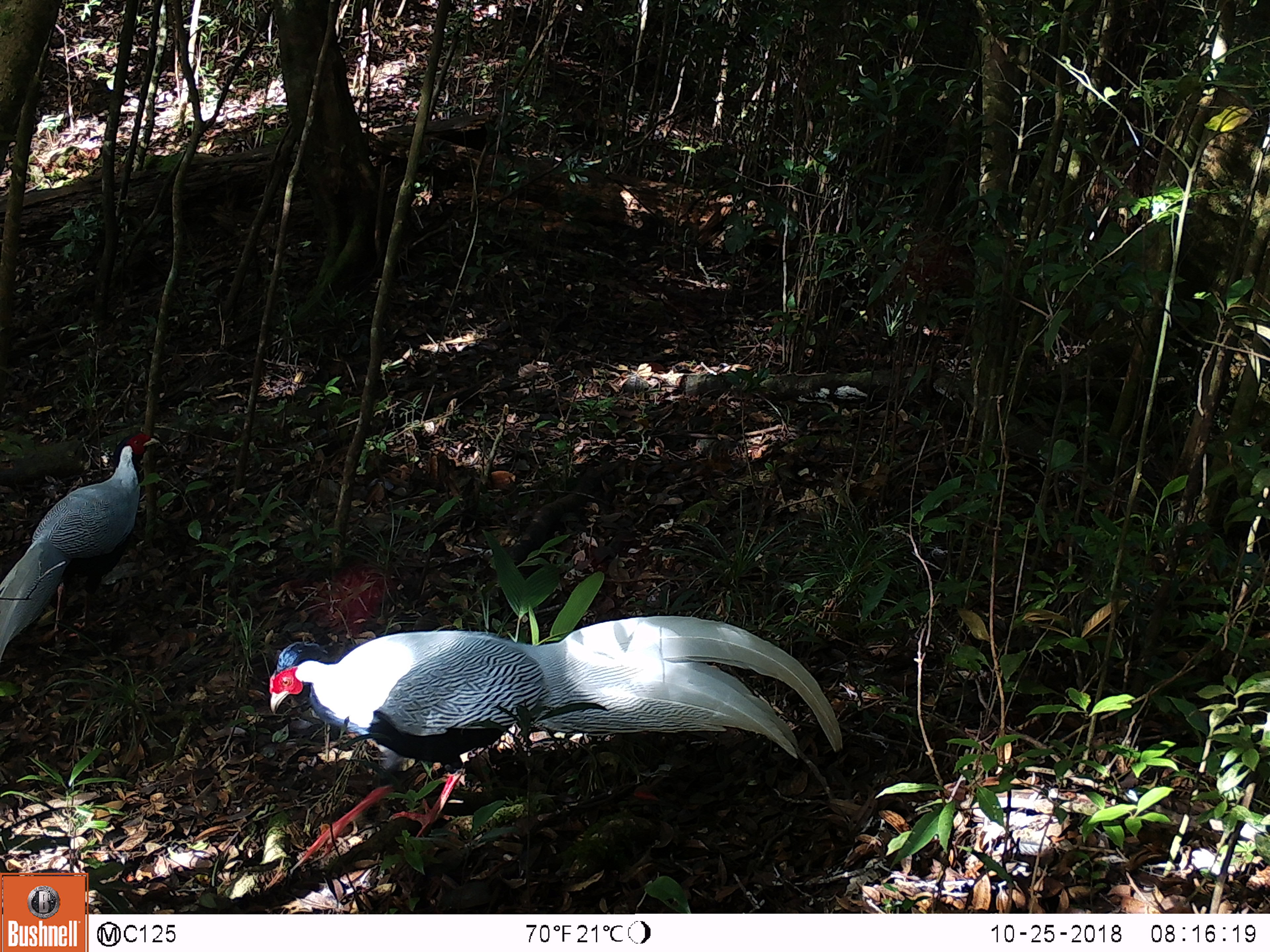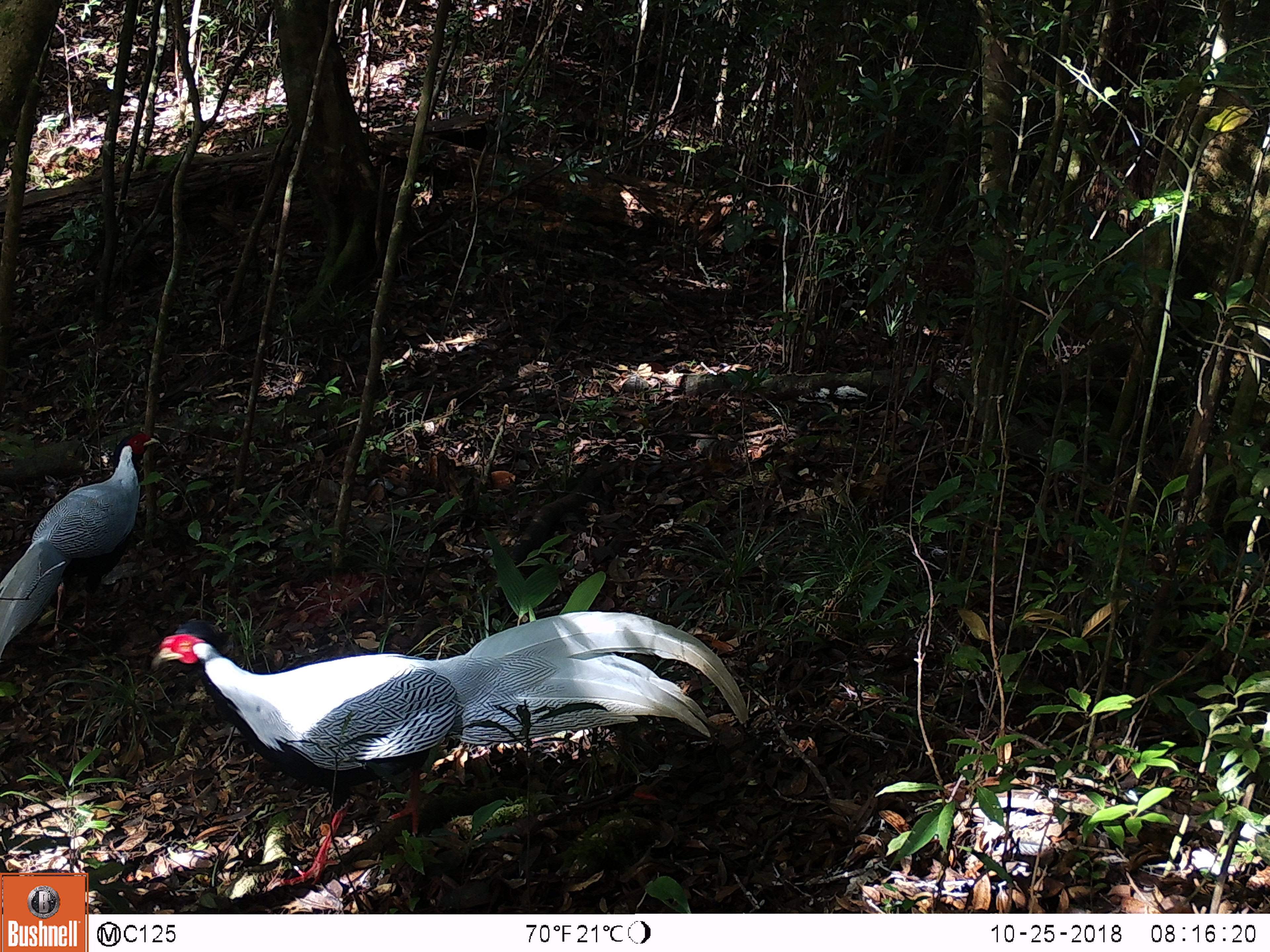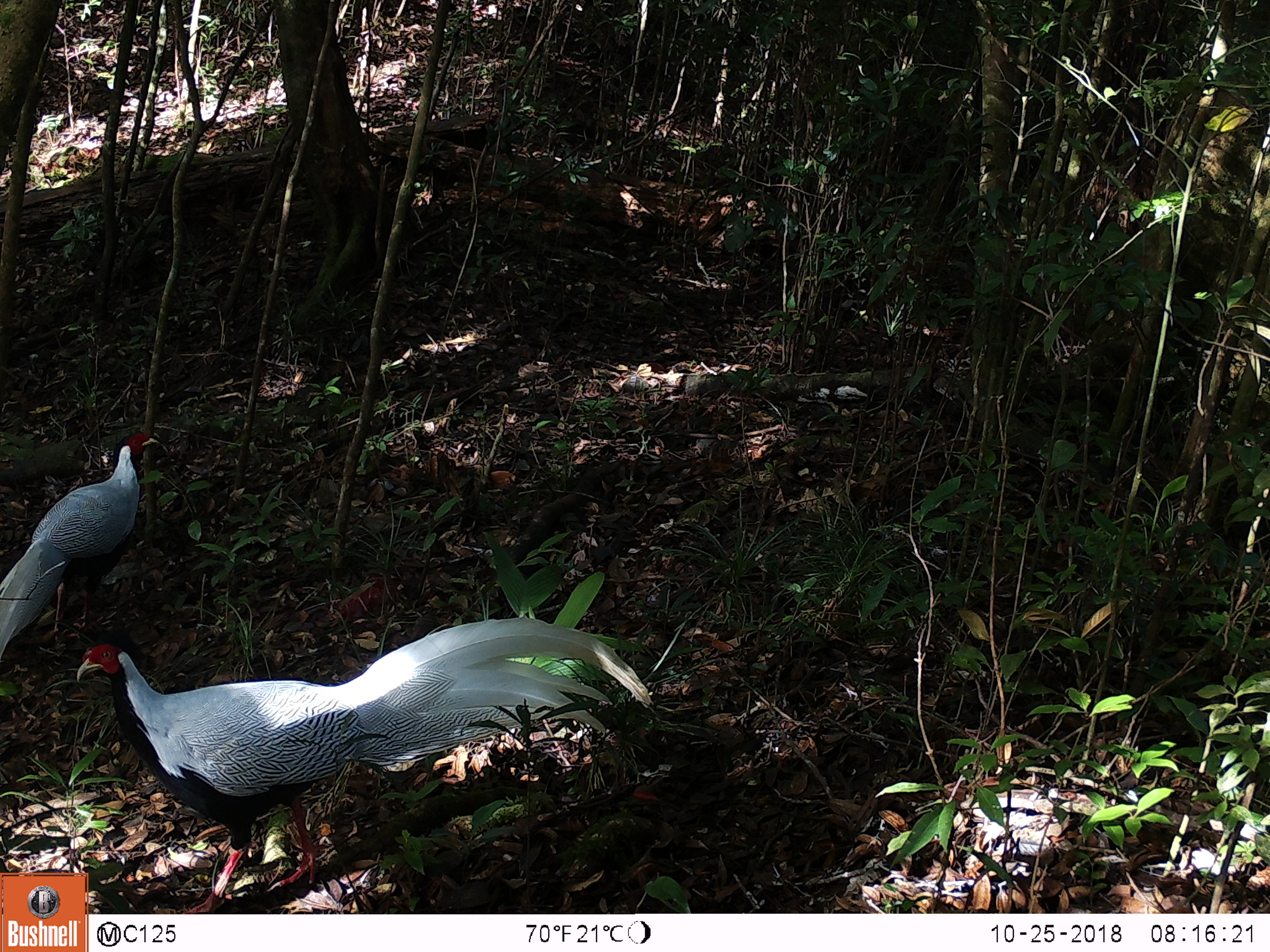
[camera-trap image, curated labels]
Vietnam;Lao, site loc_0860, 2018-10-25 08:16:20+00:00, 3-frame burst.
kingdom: Animalia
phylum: Chordata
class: Aves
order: Galliformes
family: Phasianidae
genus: Lophura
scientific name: Lophura nycthemera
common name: silver pheasant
Silver pheasant (Lophura nycthemera). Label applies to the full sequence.